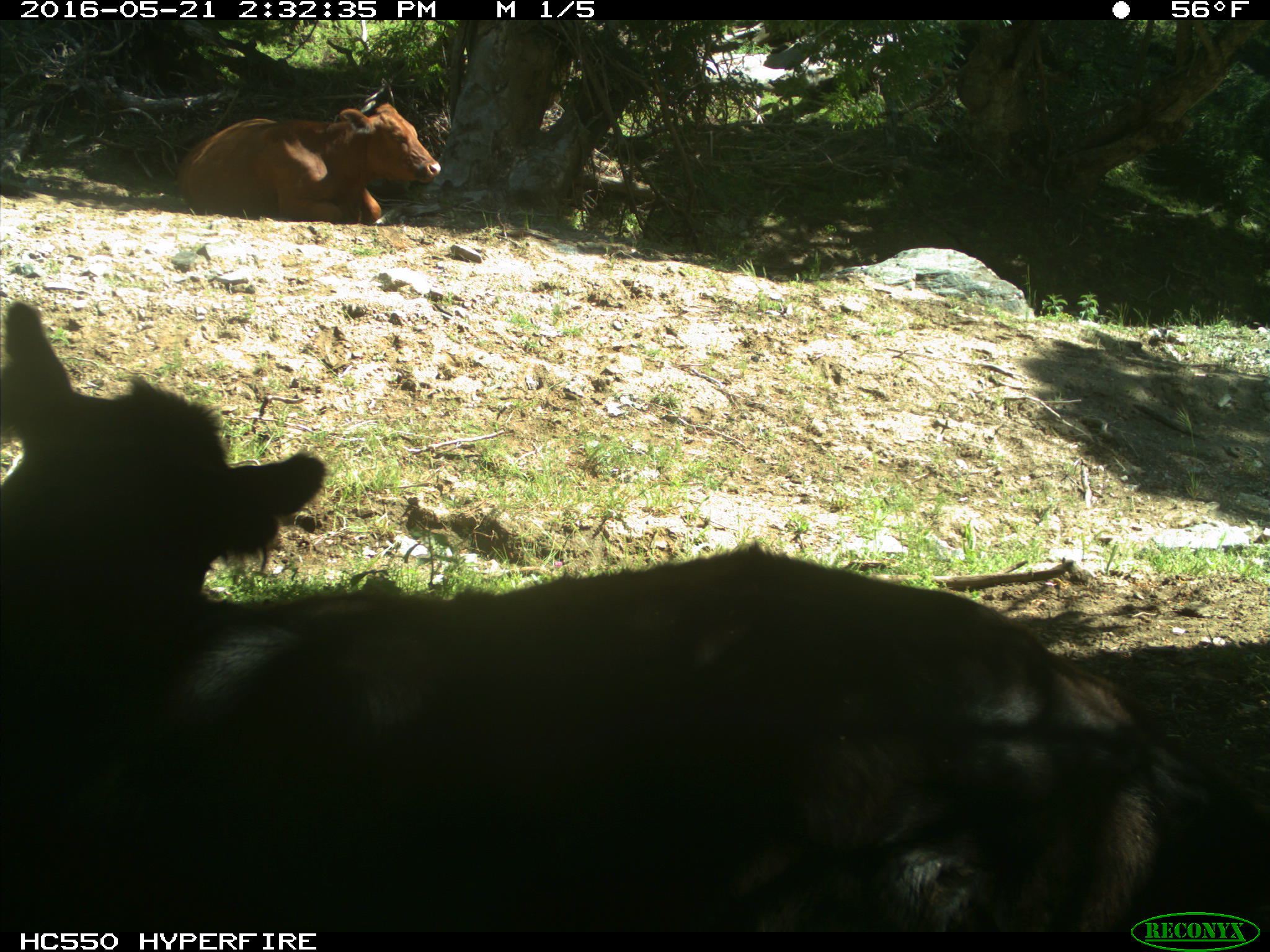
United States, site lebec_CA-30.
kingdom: Animalia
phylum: Chordata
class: Mammalia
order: Artiodactyla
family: Bovidae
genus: Bos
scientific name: Bos taurus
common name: domestic cow